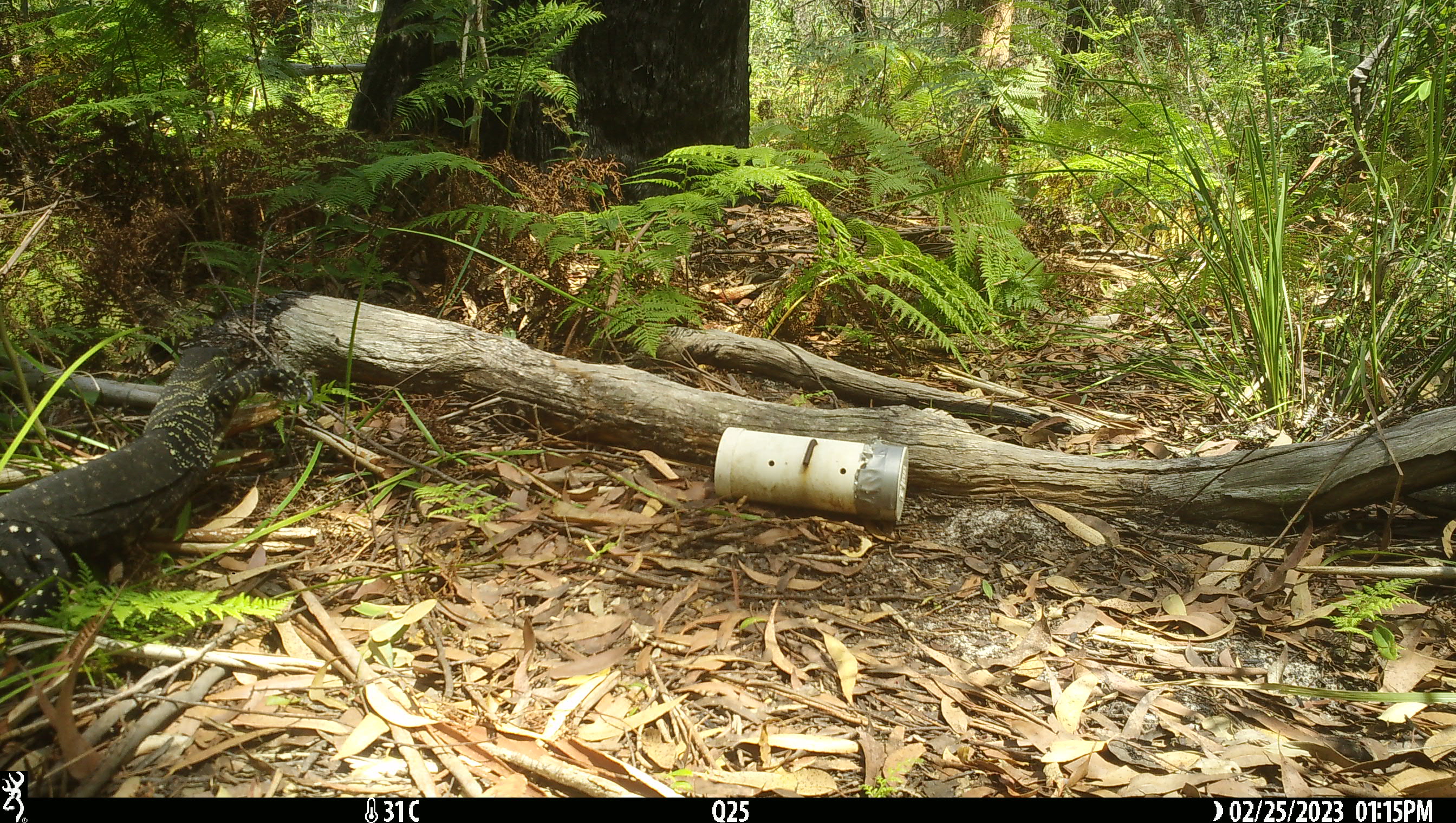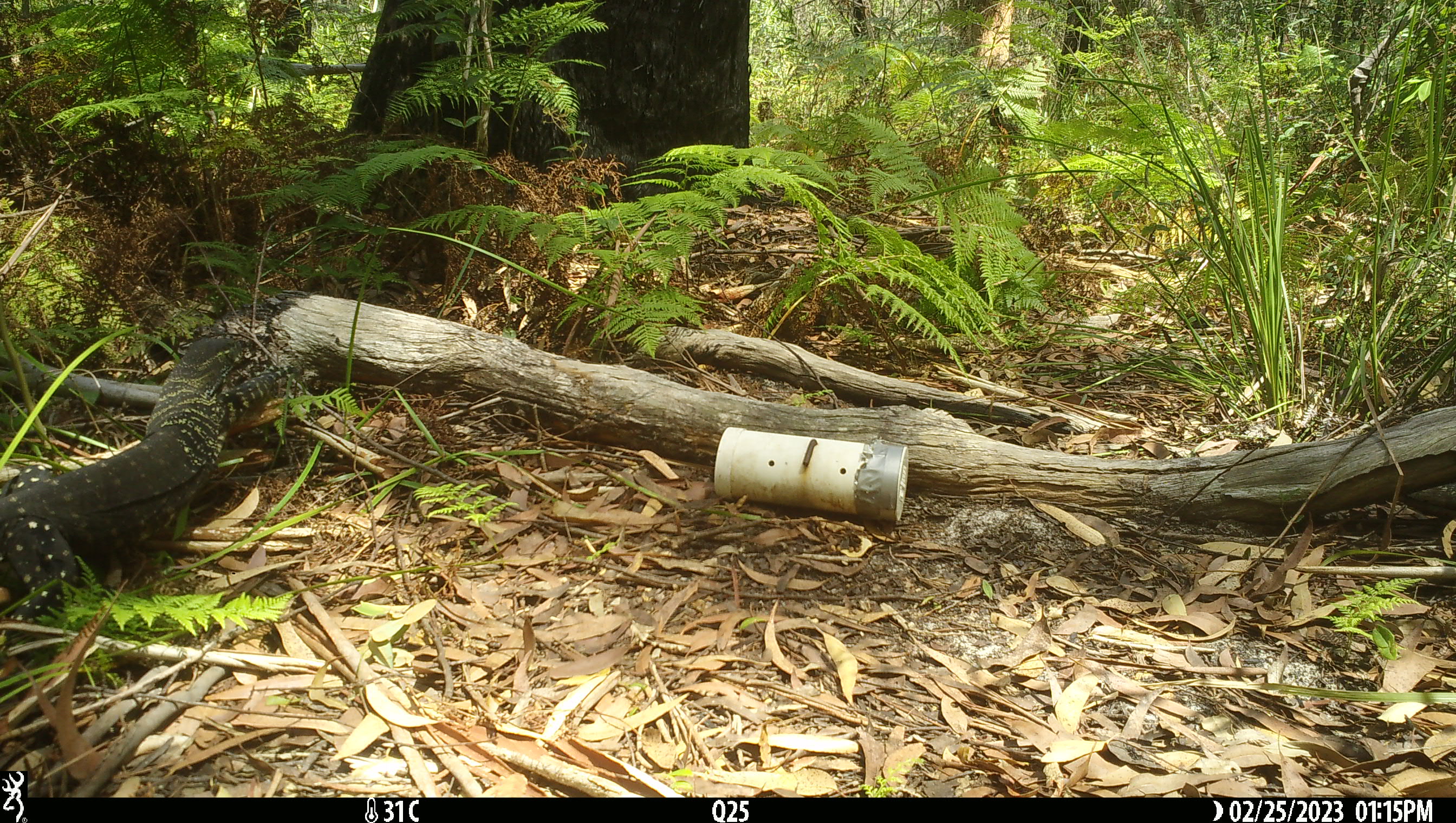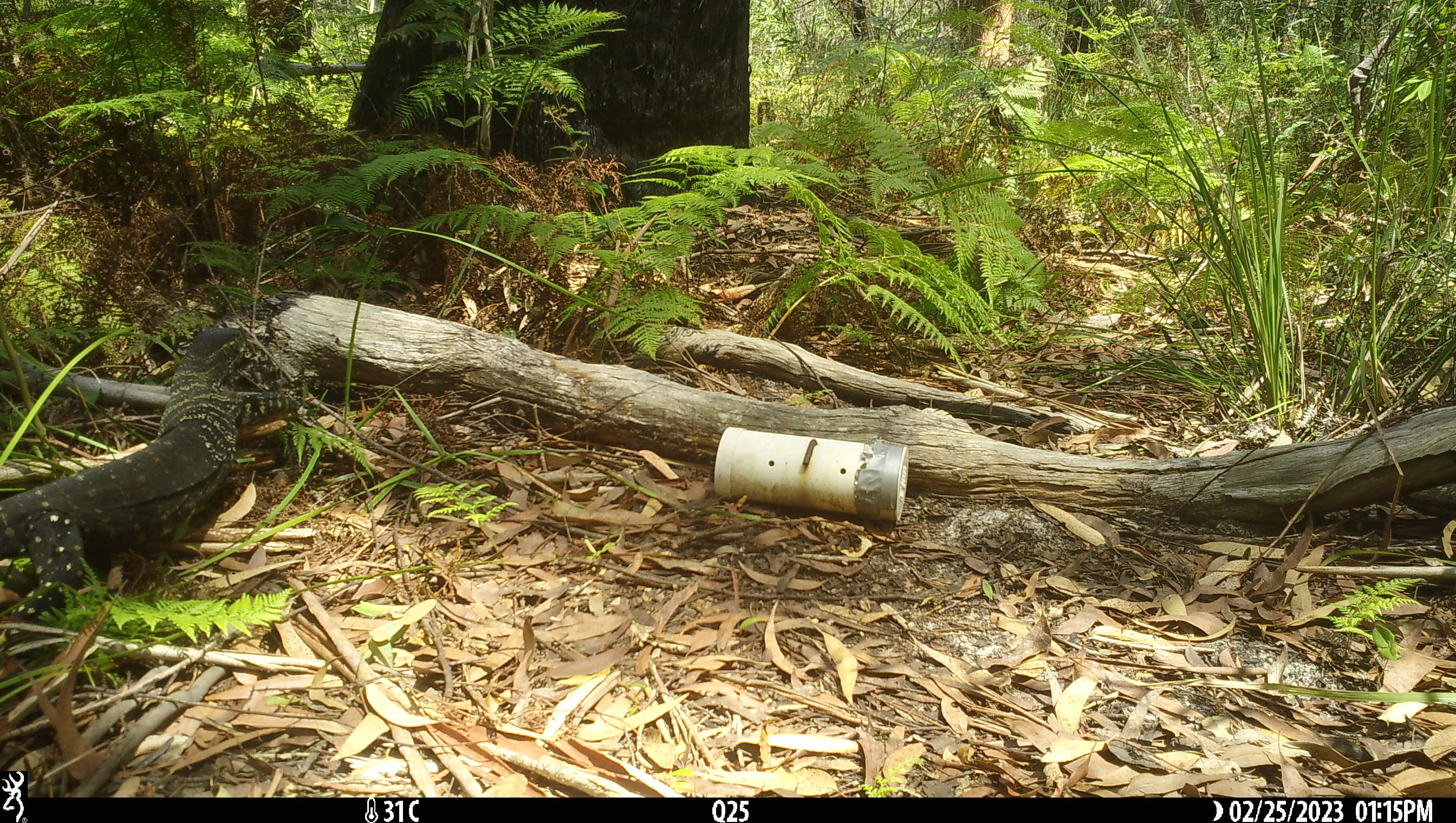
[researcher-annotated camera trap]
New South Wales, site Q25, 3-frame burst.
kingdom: Animalia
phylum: Chordata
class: Reptilia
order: Squamata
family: Varanidae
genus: Varanus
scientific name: Varanus varius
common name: lace monitor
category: goanna